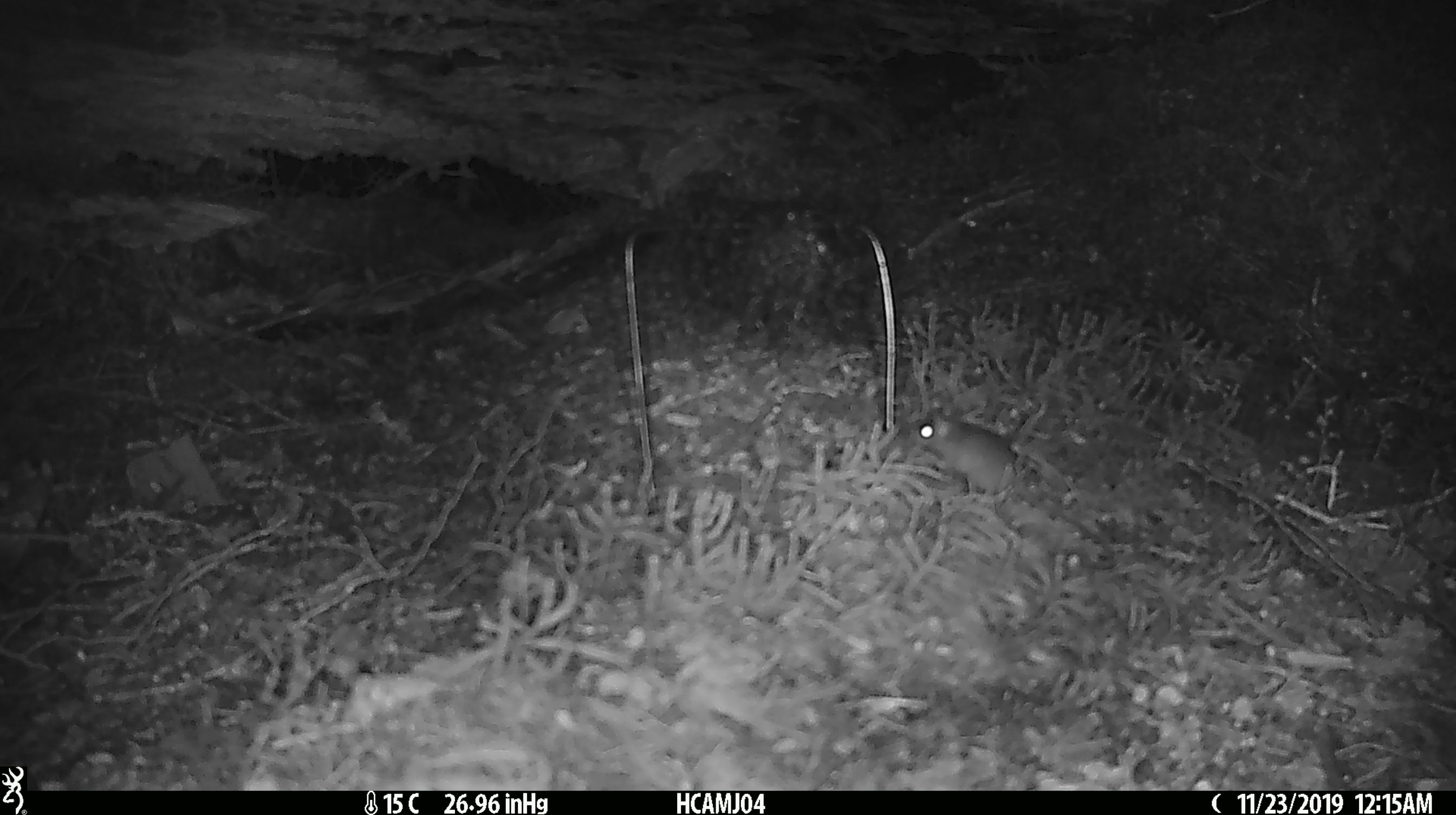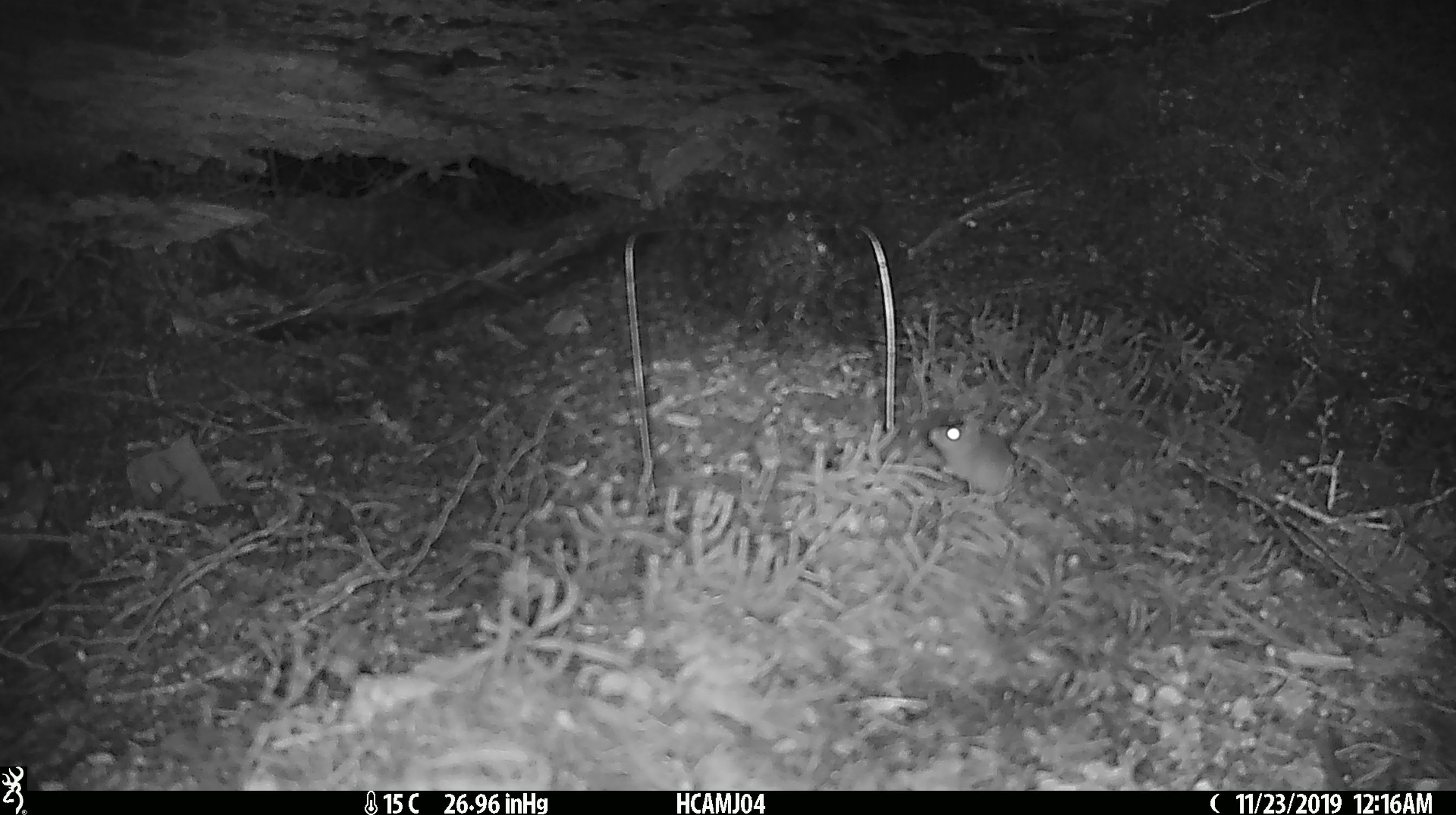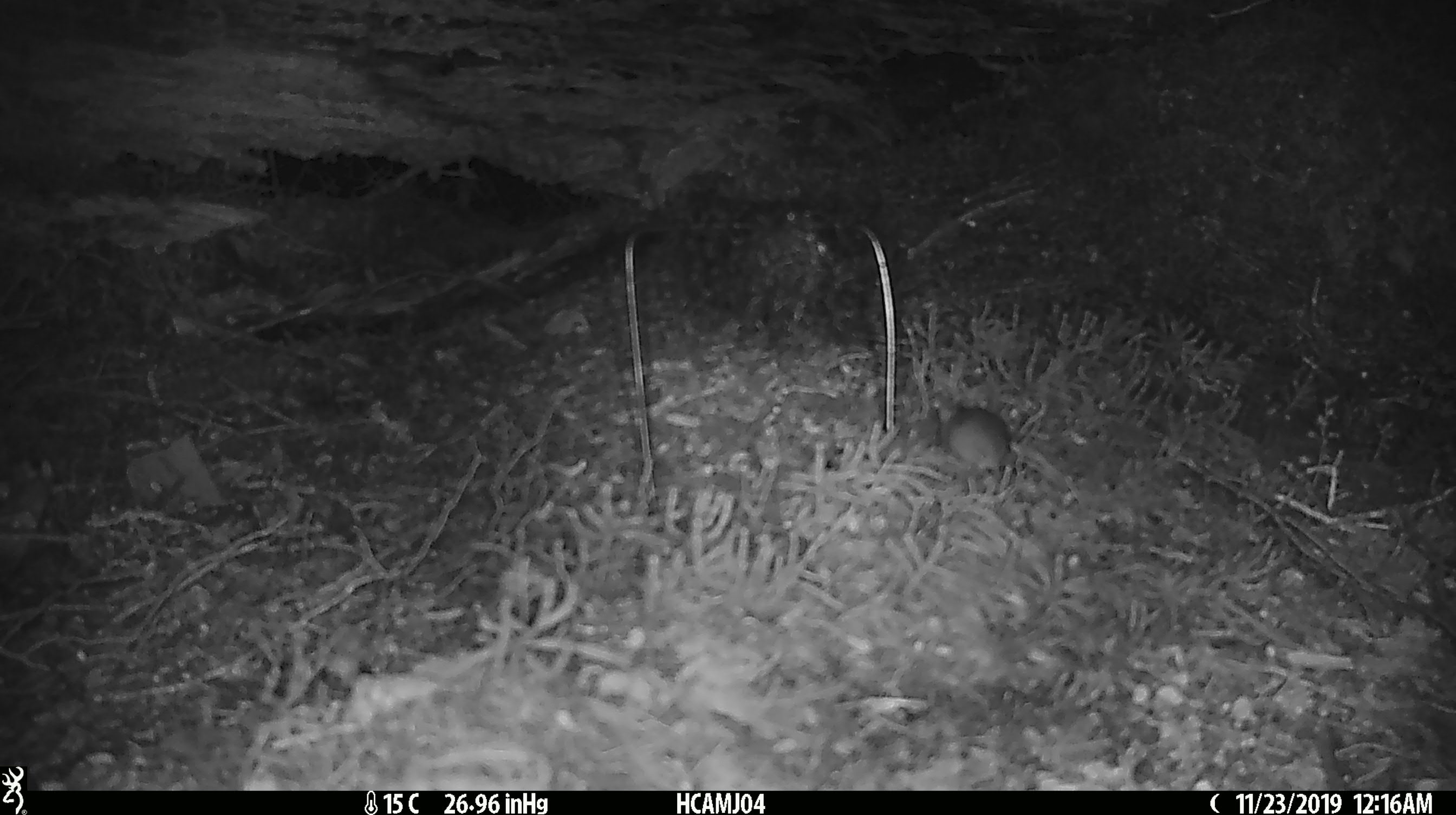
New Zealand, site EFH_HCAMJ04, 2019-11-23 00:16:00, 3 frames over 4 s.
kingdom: Animalia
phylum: Chordata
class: Mammalia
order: Rodentia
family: Muridae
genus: Mus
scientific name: Mus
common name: mouse